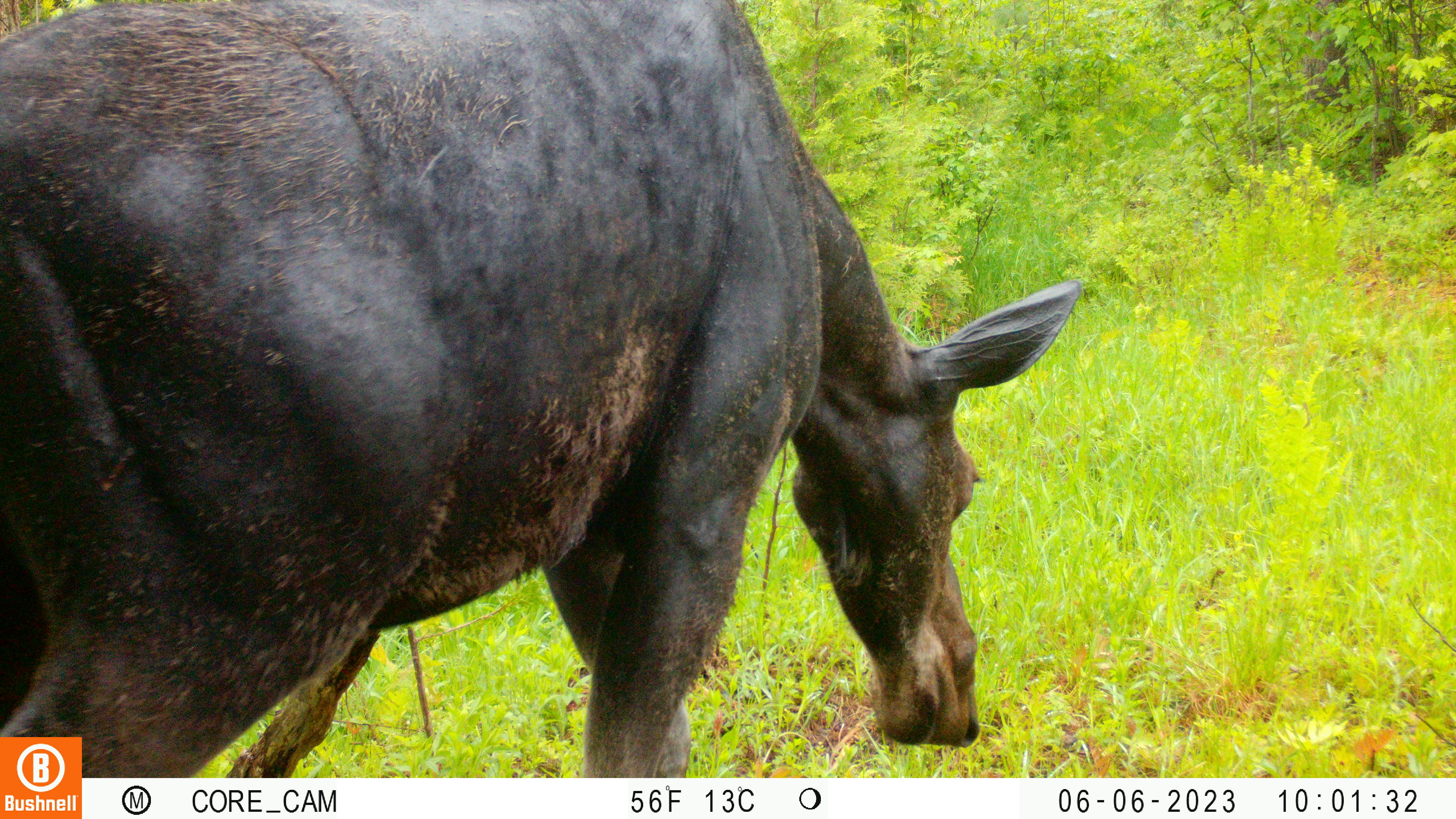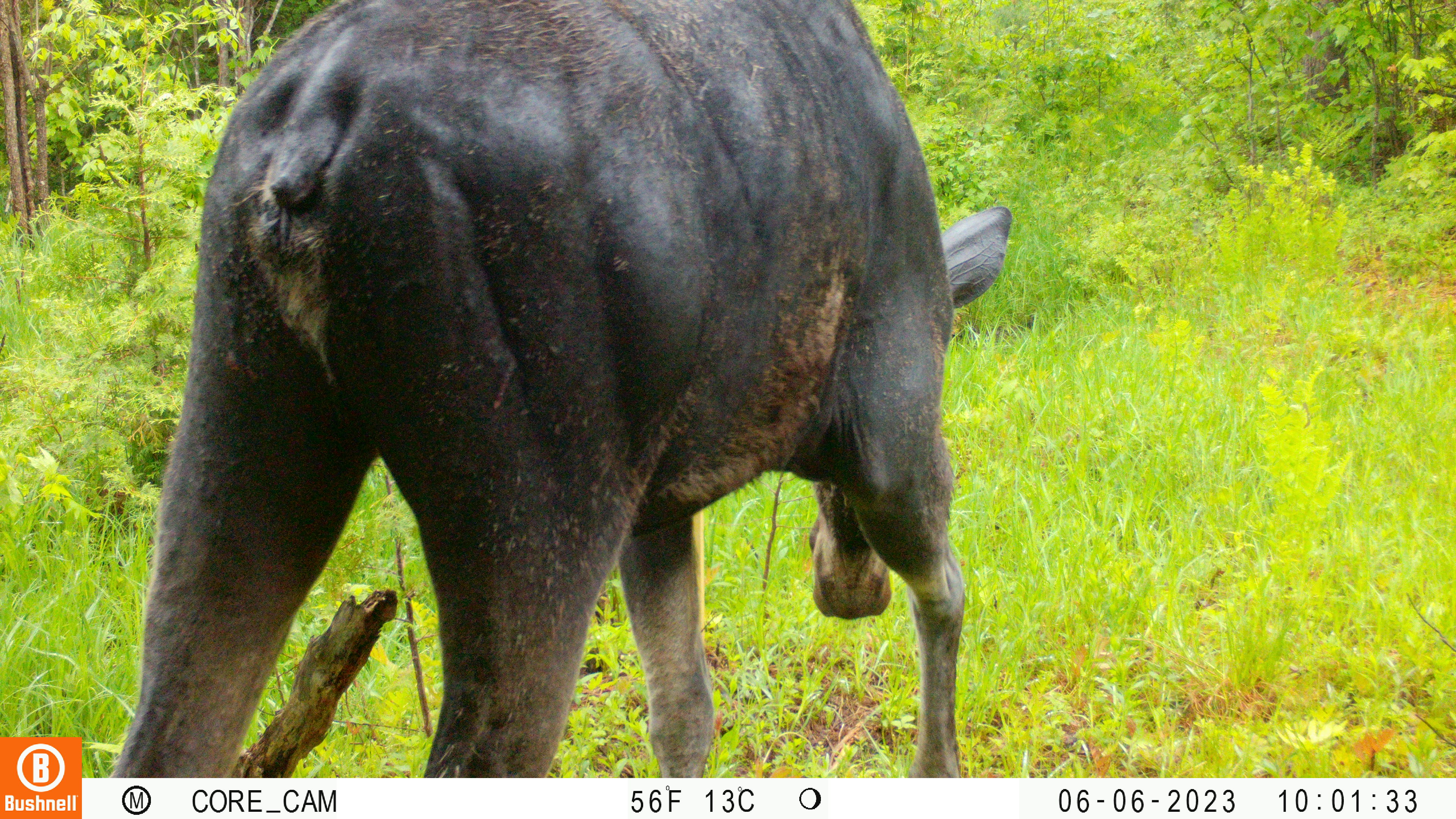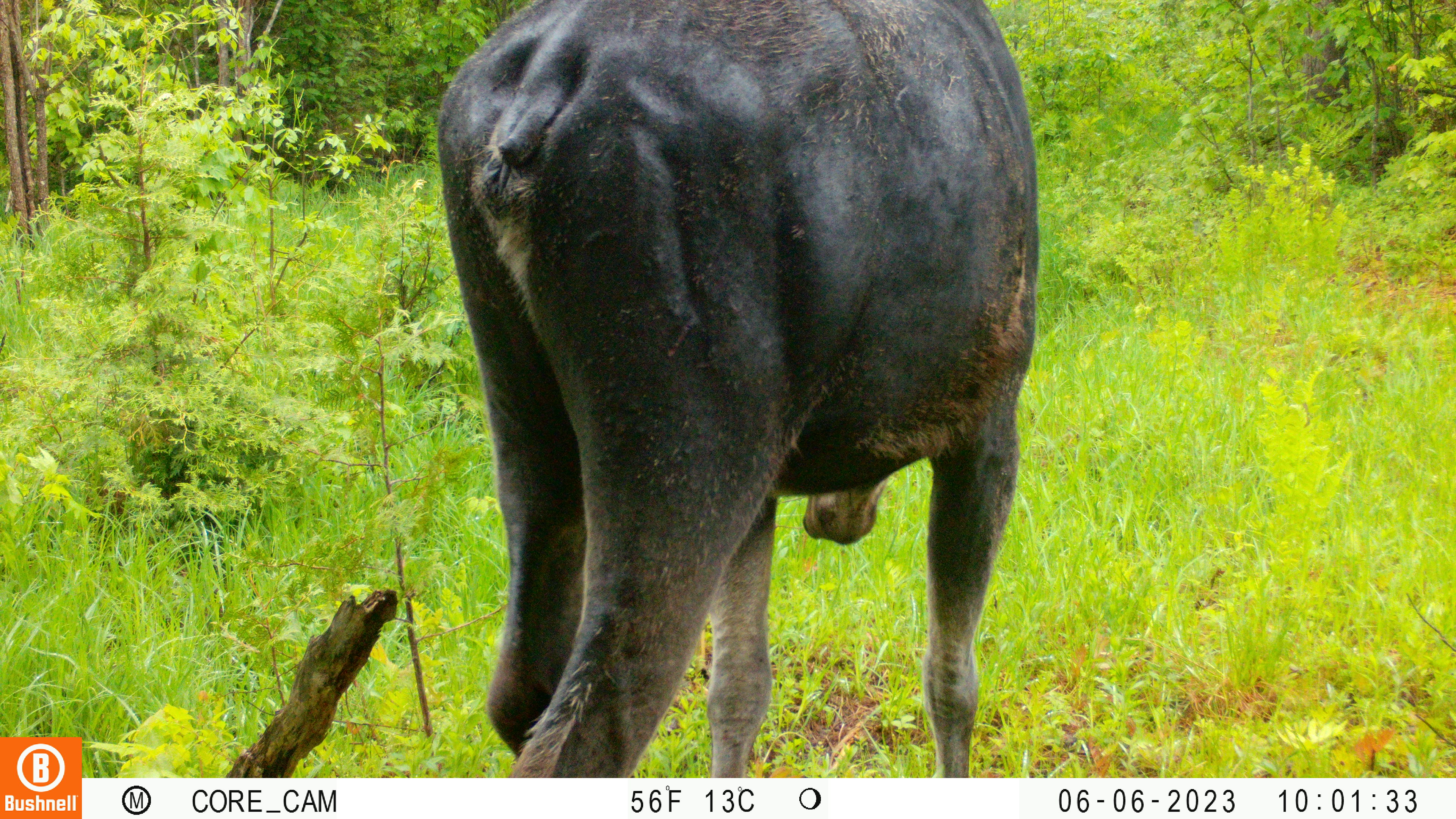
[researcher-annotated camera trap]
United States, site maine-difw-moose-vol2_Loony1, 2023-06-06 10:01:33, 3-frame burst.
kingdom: Animalia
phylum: Chordata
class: Mammalia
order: Artiodactyla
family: Cervidae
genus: Alces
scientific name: Alces alces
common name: moose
Moose (Alces alces).